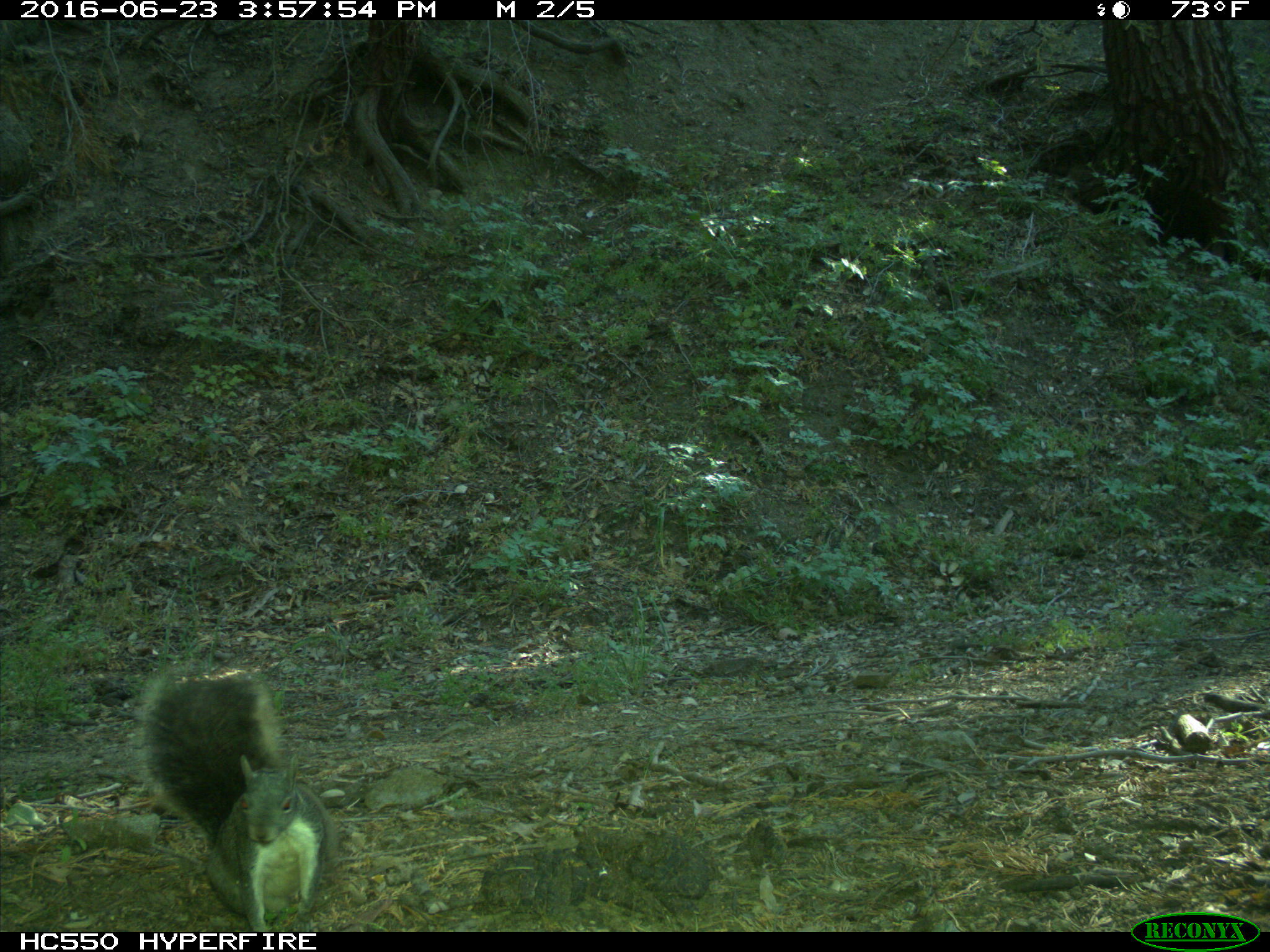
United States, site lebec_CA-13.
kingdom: Animalia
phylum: Chordata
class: Mammalia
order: Rodentia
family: Sciuridae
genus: Sciurus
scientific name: Sciurus carolinensis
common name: eastern gray squirrel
Sciurus carolinensis (eastern gray squirrel).